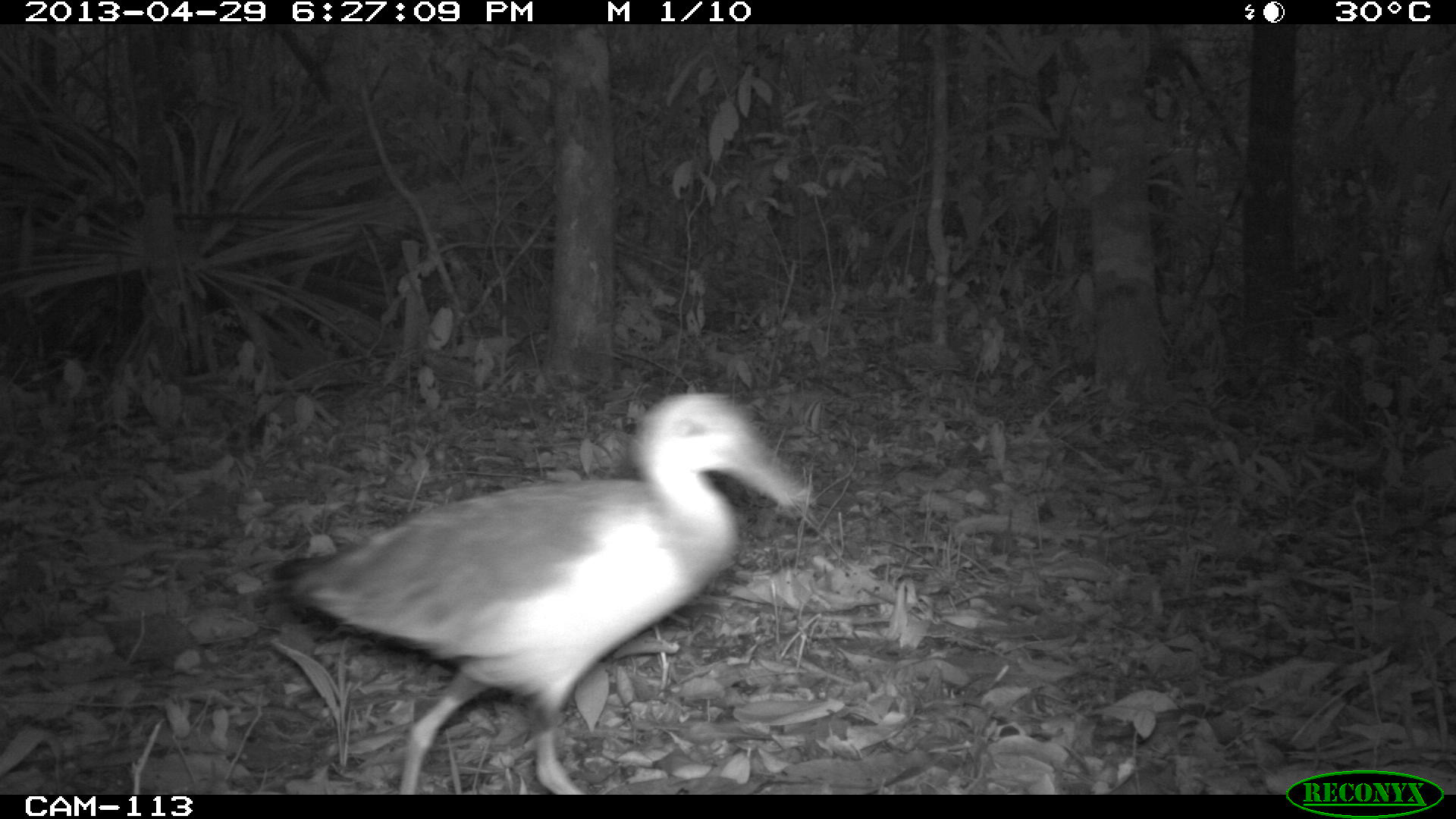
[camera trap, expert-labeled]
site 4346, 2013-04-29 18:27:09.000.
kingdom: Animalia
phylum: Chordata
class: Aves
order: Gruiformes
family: Rallidae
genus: Aramides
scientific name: Aramides cajaneus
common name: gray-necked wood-rail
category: aramides cajanea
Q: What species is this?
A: Aramides cajanea (gray-necked wood-rail) (Aramides cajaneus).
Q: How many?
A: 1.